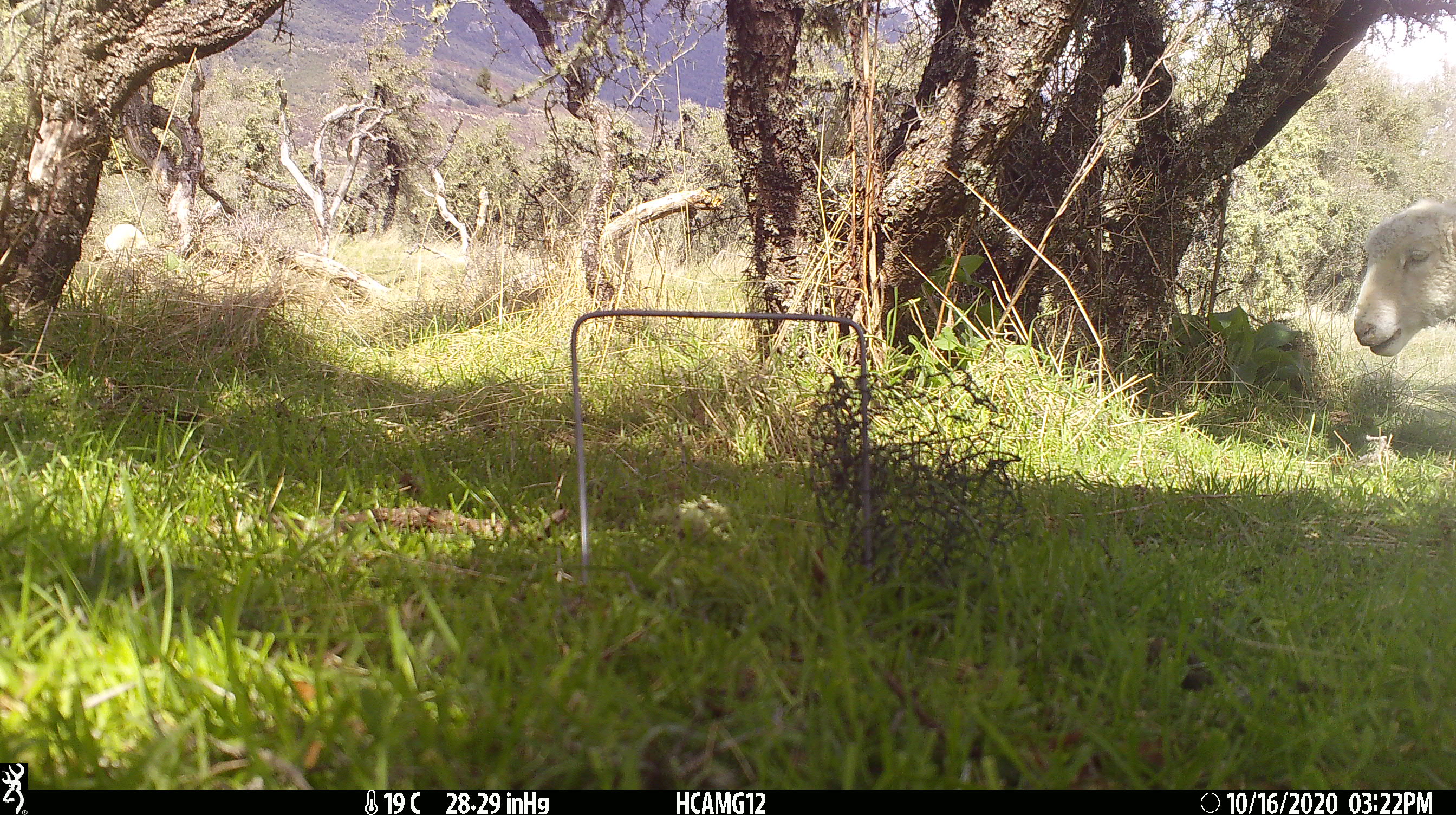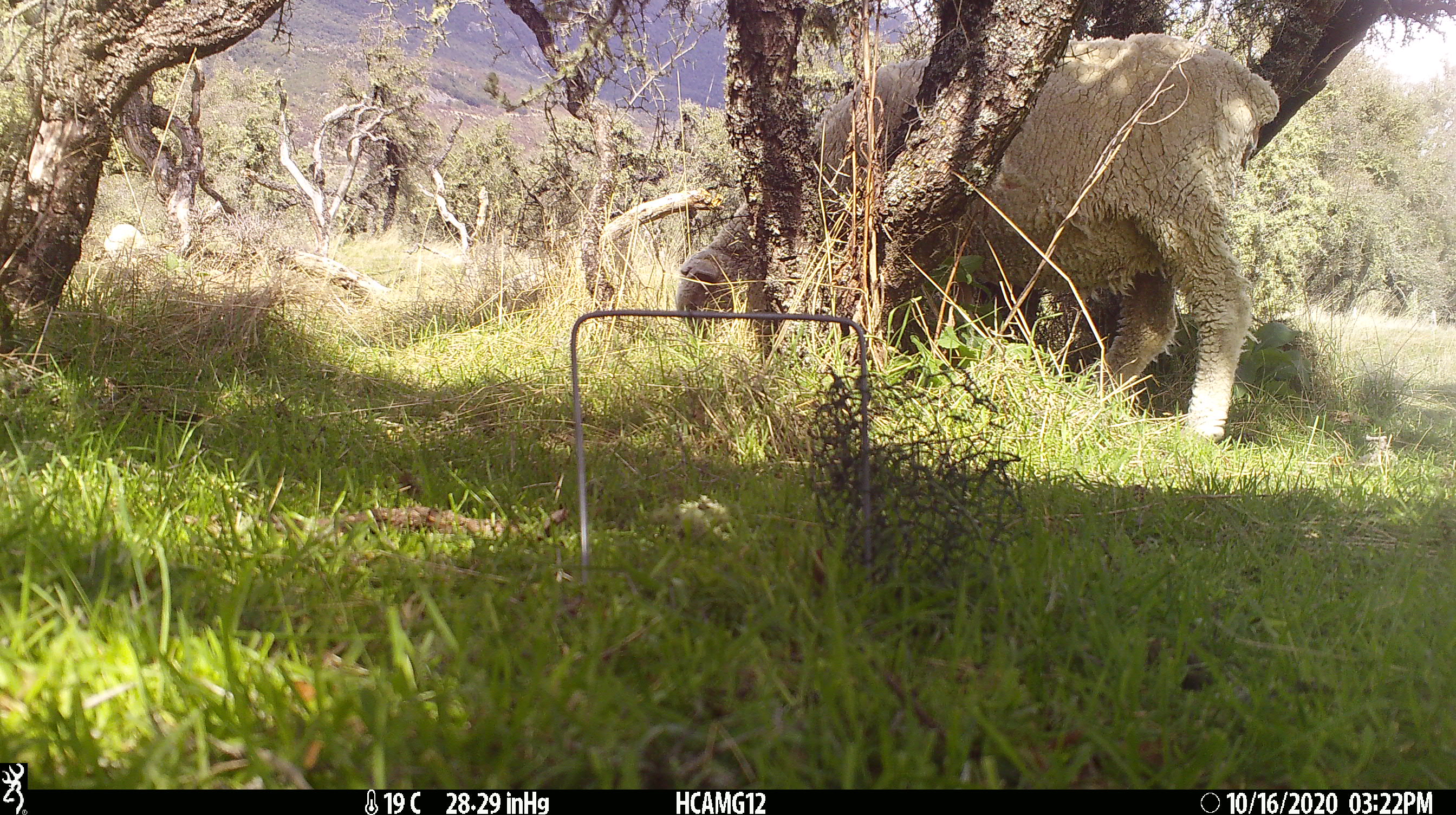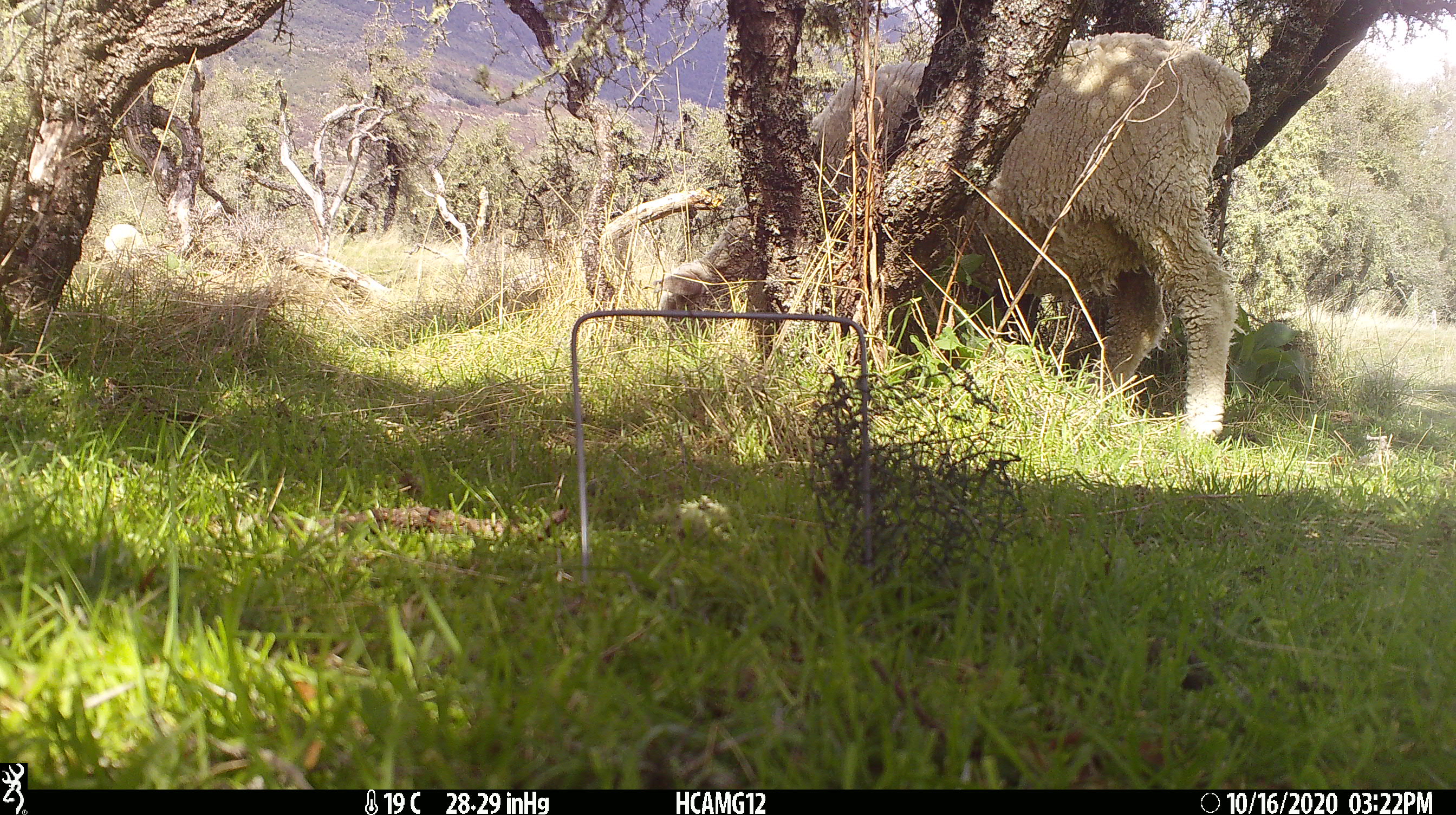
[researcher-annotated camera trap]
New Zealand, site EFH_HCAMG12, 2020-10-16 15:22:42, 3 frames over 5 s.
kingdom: Animalia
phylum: Chordata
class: Mammalia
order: Artiodactyla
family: Bovidae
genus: Ovis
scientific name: Ovis aries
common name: domestic sheep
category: sheep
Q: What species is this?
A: Sheep (domestic sheep) (Ovis aries).